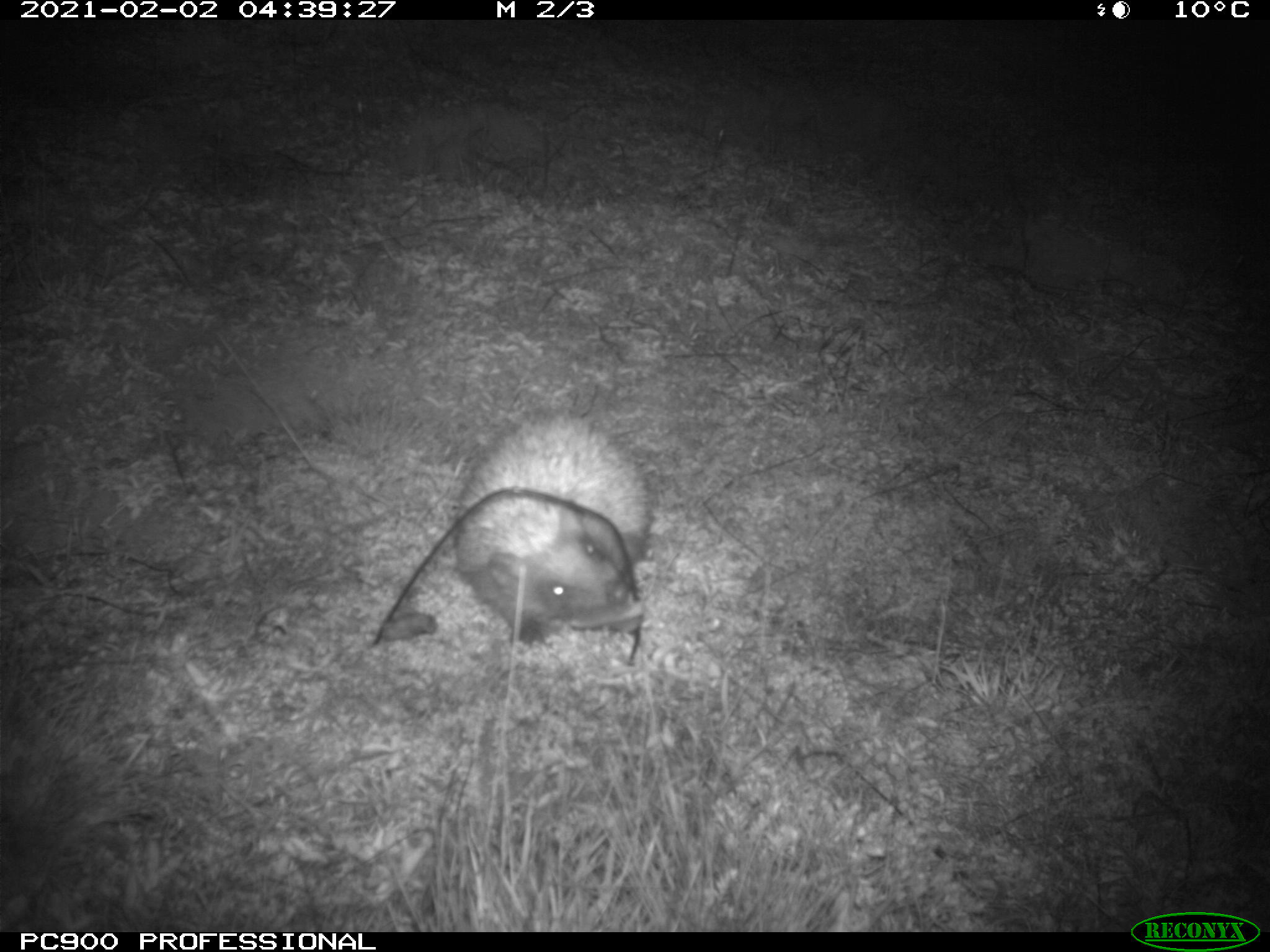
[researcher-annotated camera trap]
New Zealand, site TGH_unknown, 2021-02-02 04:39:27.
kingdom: Animalia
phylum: Chordata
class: Mammalia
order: Eulipotyphla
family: Erinaceidae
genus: Erinaceus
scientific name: Erinaceus europaeus europaeus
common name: european hedgehog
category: hedgehog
Hedgehog (european hedgehog) (Erinaceus europaeus europaeus).